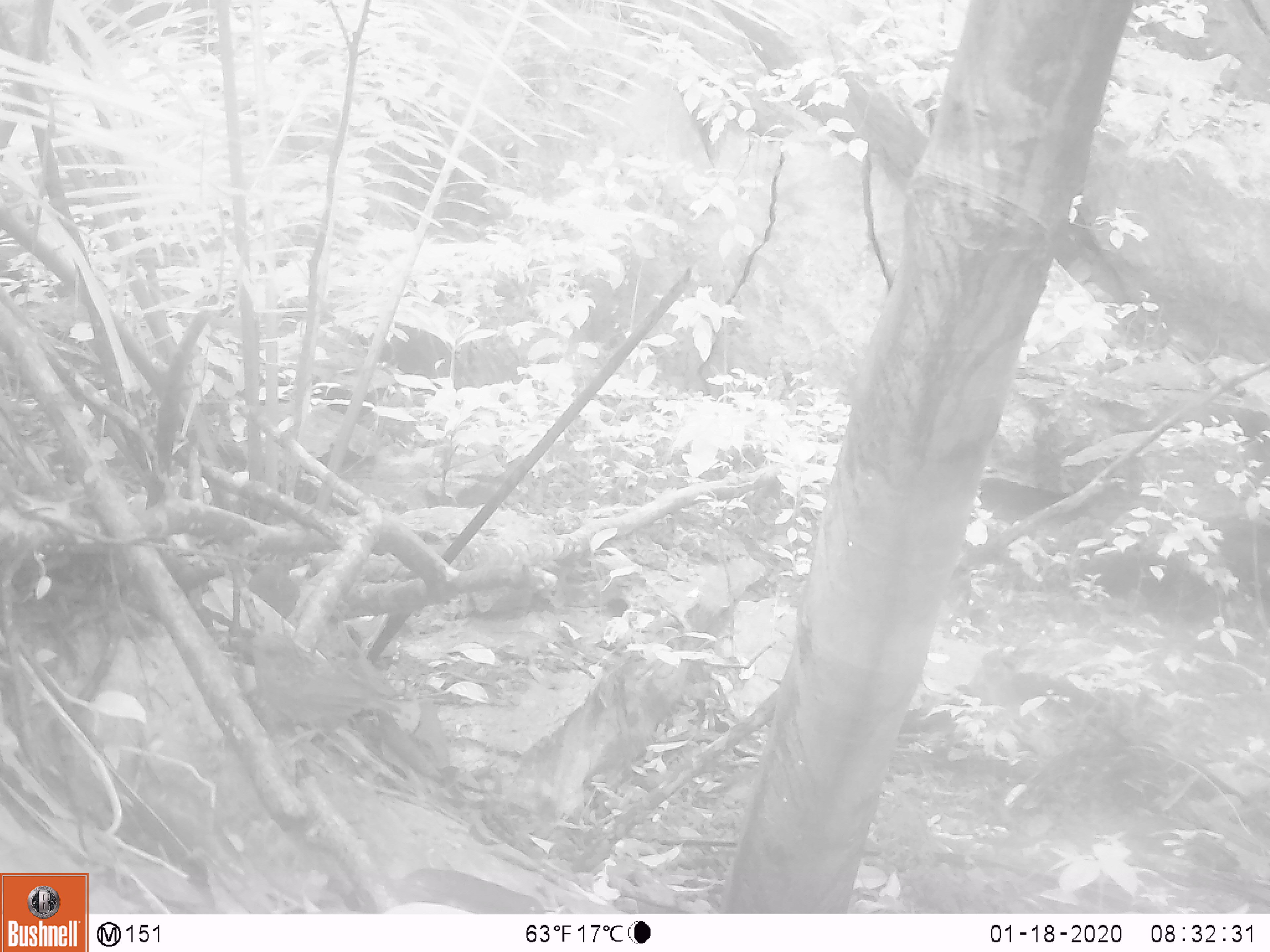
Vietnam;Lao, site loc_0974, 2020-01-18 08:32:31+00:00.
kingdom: Animalia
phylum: Chordata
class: Aves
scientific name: Aves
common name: bird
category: unidentified bird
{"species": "unidentified bird (bird) (Aves)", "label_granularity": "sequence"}